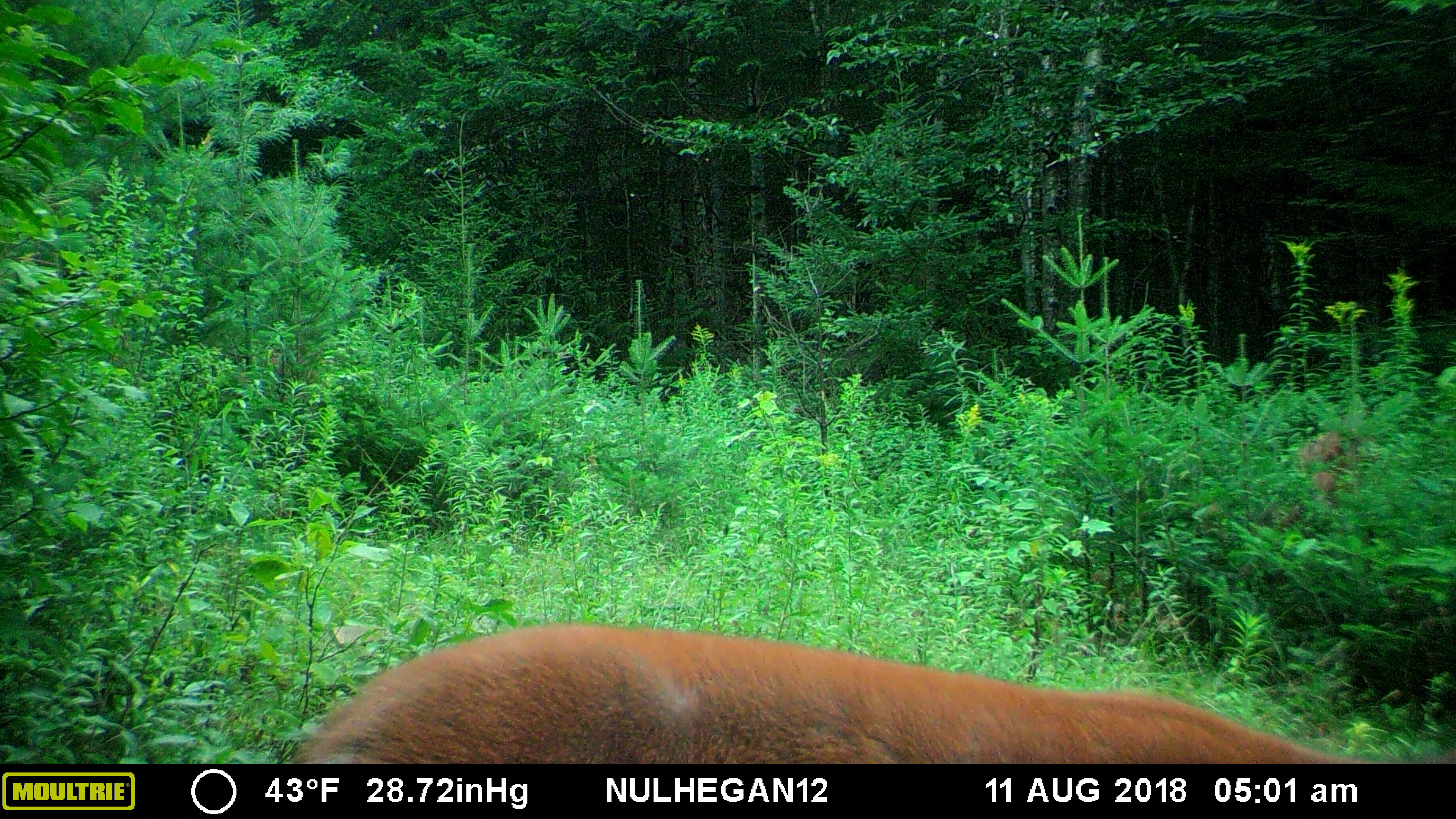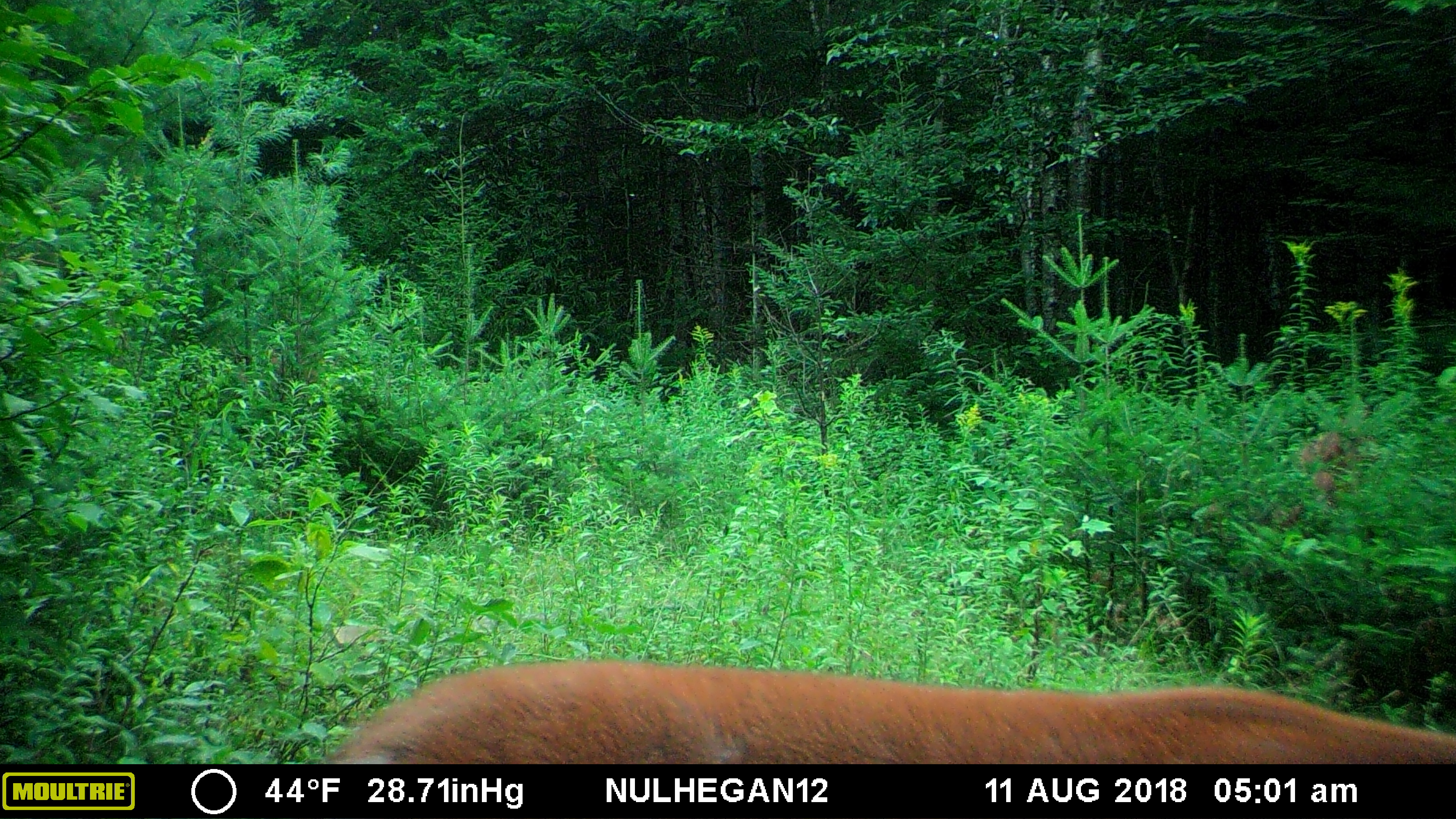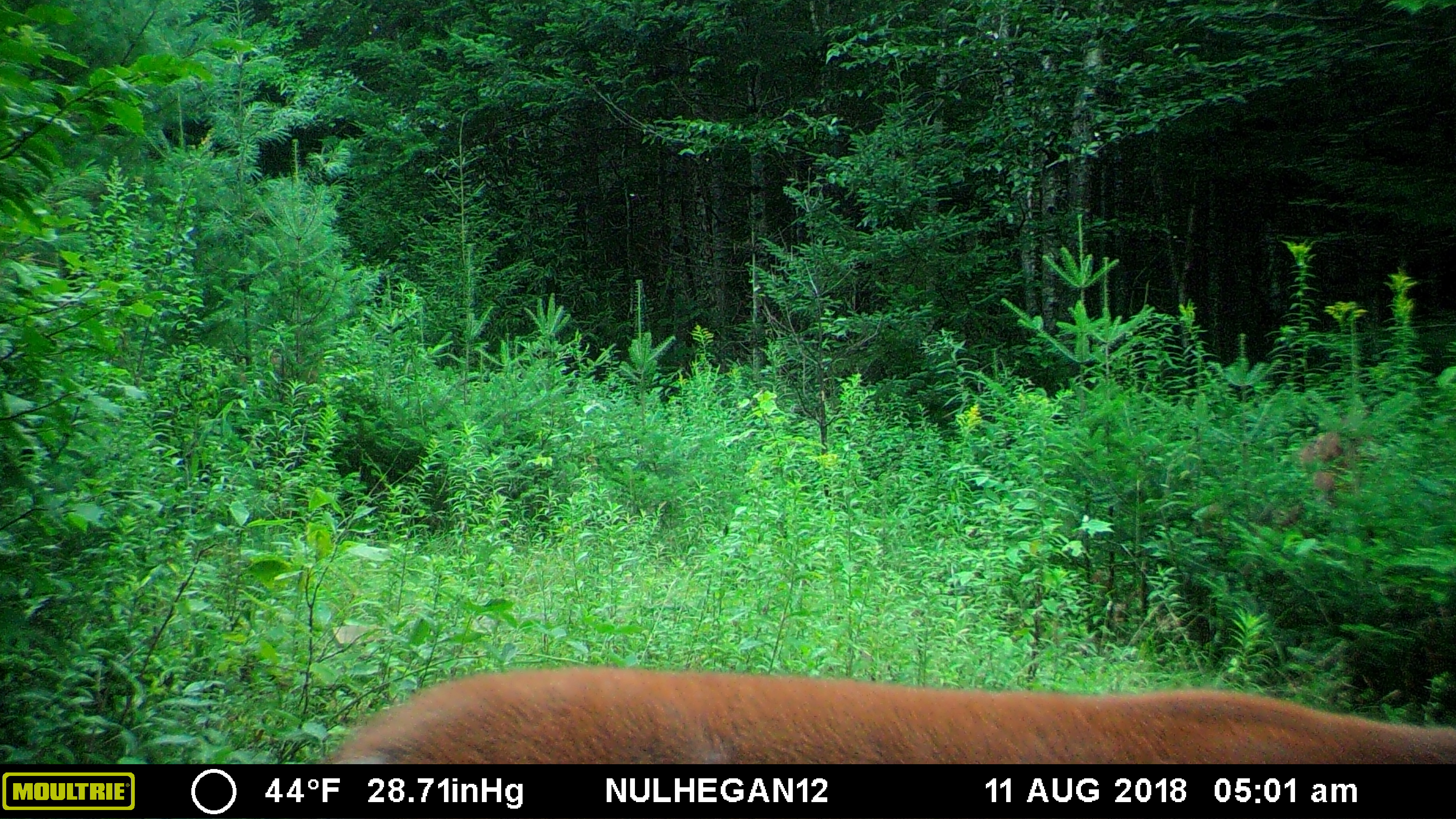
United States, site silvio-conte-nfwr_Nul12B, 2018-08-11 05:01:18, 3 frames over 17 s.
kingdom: Animalia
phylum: Chordata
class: Mammalia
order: Artiodactyla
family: Cervidae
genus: Odocoileus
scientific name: Odocoileus virginianus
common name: white-tailed deer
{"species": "white-tailed deer (Odocoileus virginianus)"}